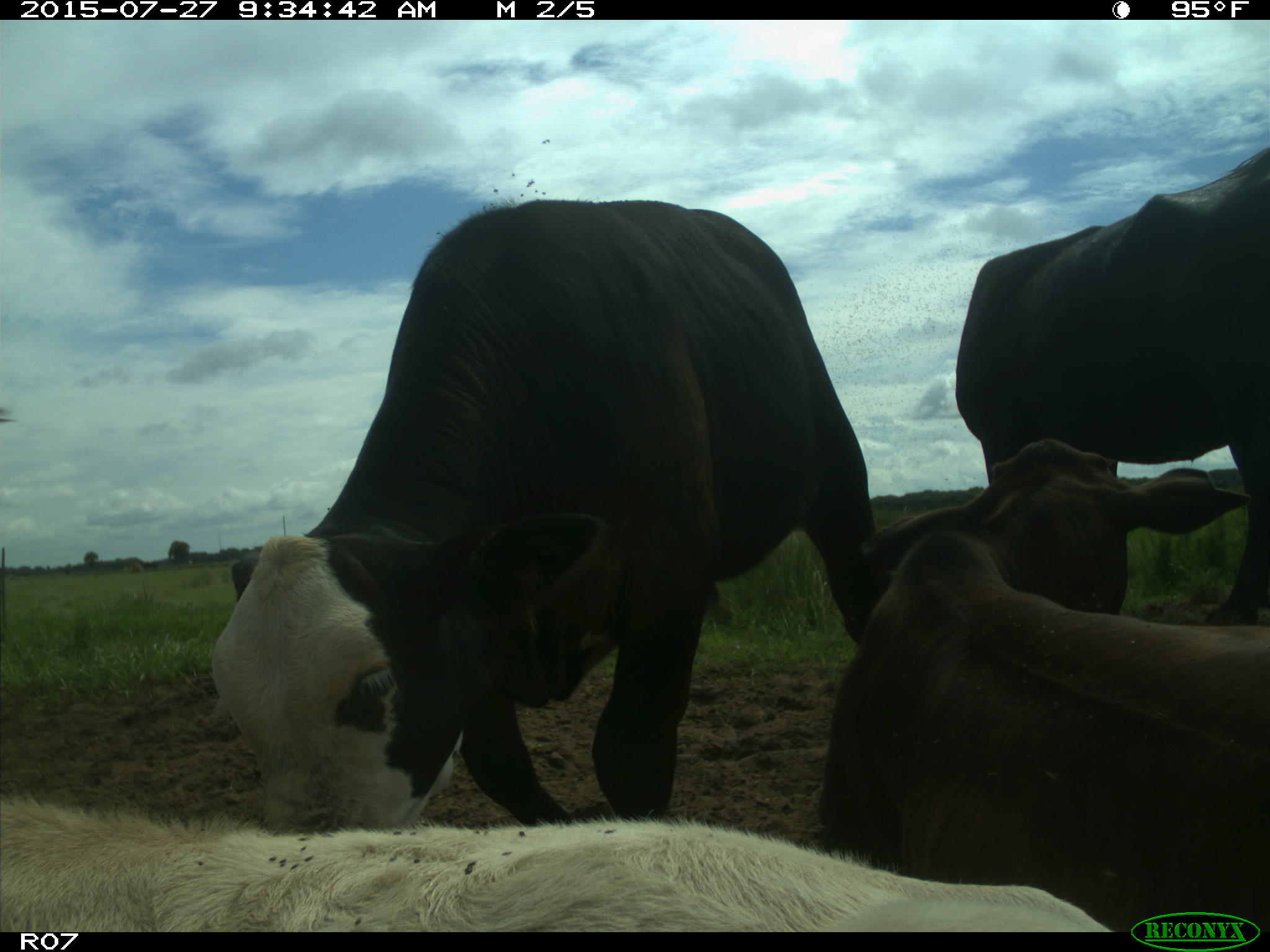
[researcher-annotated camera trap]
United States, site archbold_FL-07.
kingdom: Animalia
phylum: Chordata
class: Mammalia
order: Artiodactyla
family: Bovidae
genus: Bos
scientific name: Bos taurus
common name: domestic cow